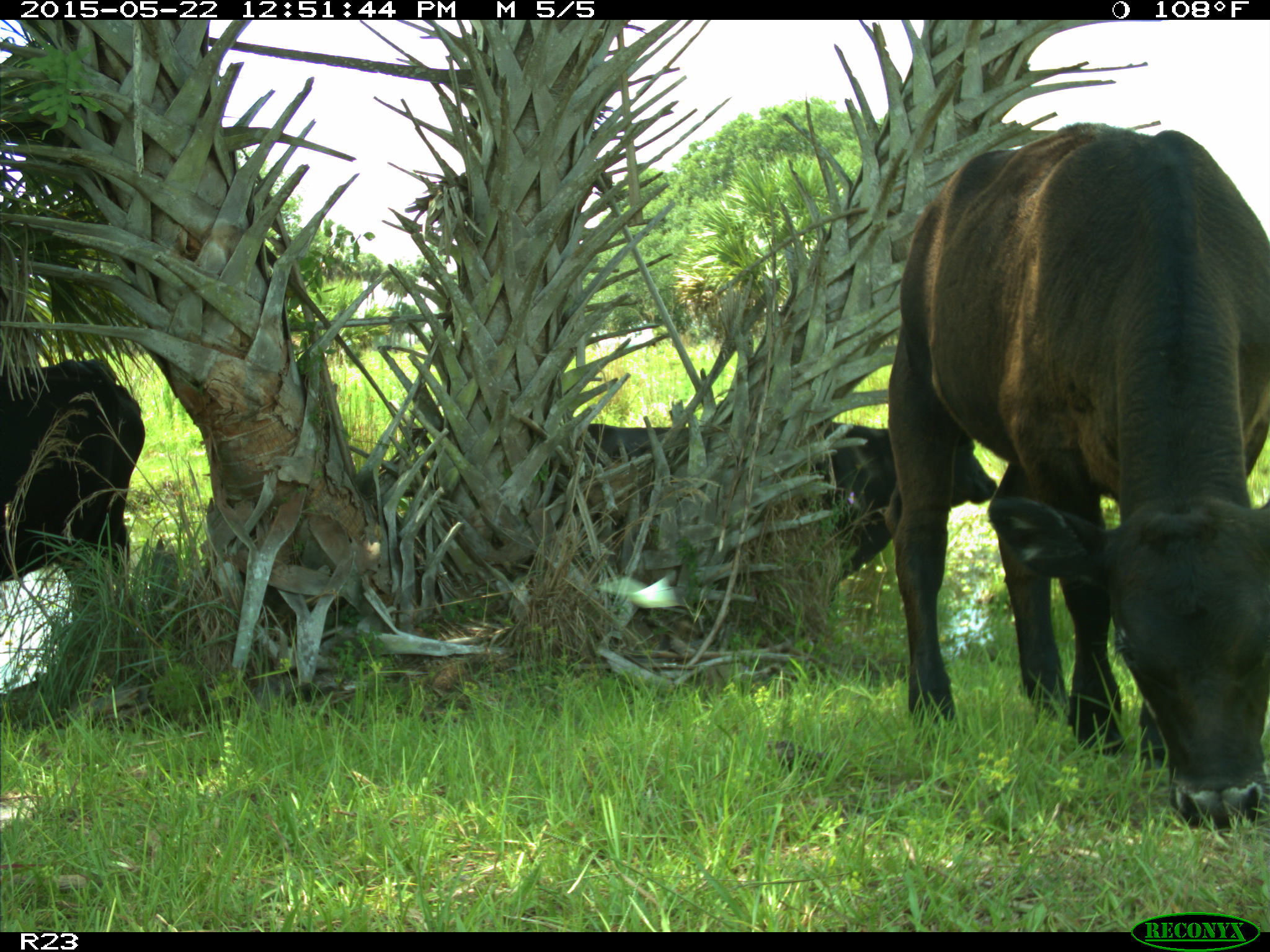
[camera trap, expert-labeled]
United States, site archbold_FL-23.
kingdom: Animalia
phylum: Chordata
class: Mammalia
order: Artiodactyla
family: Bovidae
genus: Bos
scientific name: Bos taurus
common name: domestic cow